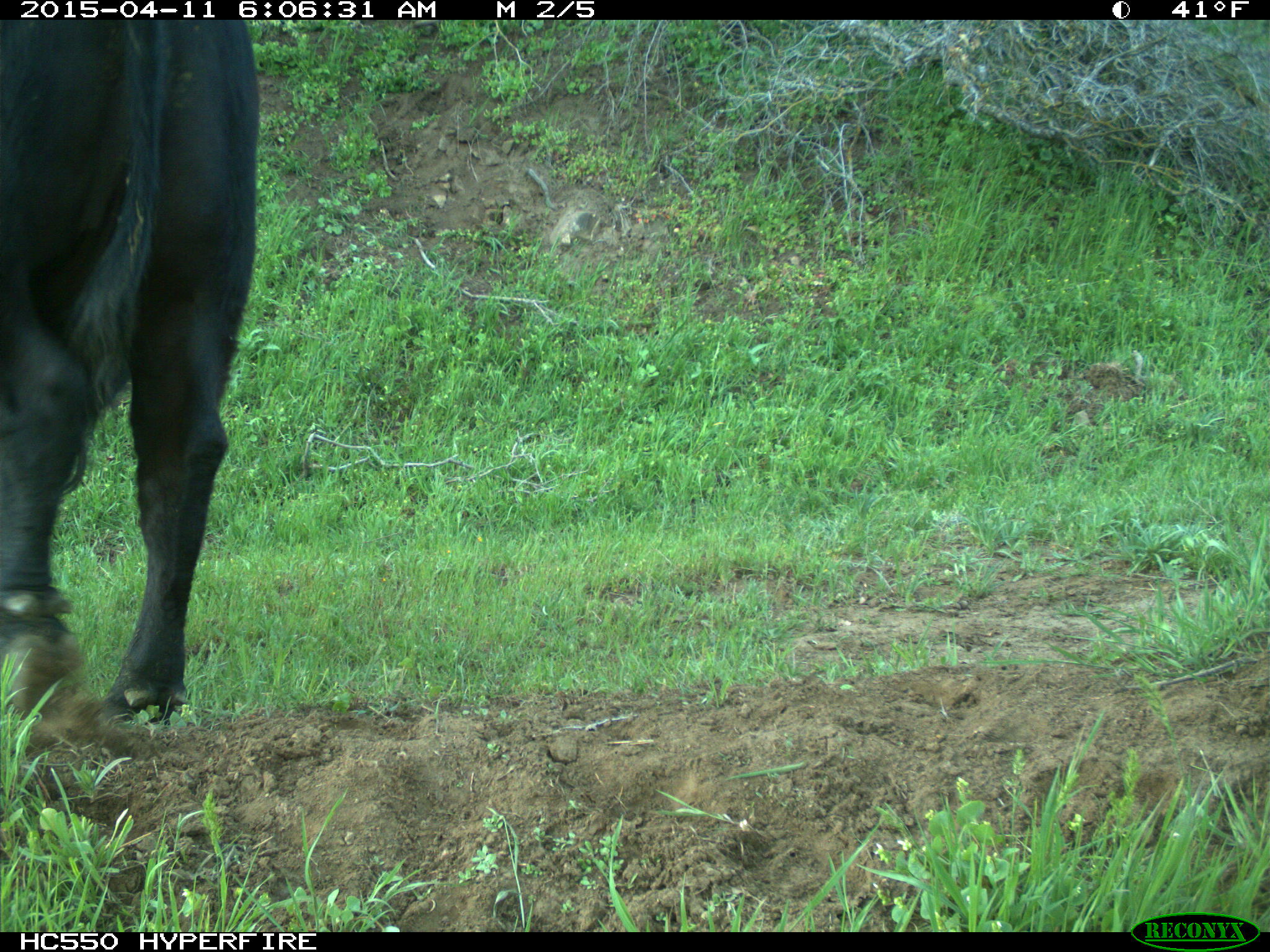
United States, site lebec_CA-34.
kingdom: Animalia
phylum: Chordata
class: Mammalia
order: Artiodactyla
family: Bovidae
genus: Bos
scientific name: Bos taurus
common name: domestic cow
Bos taurus (domestic cow).